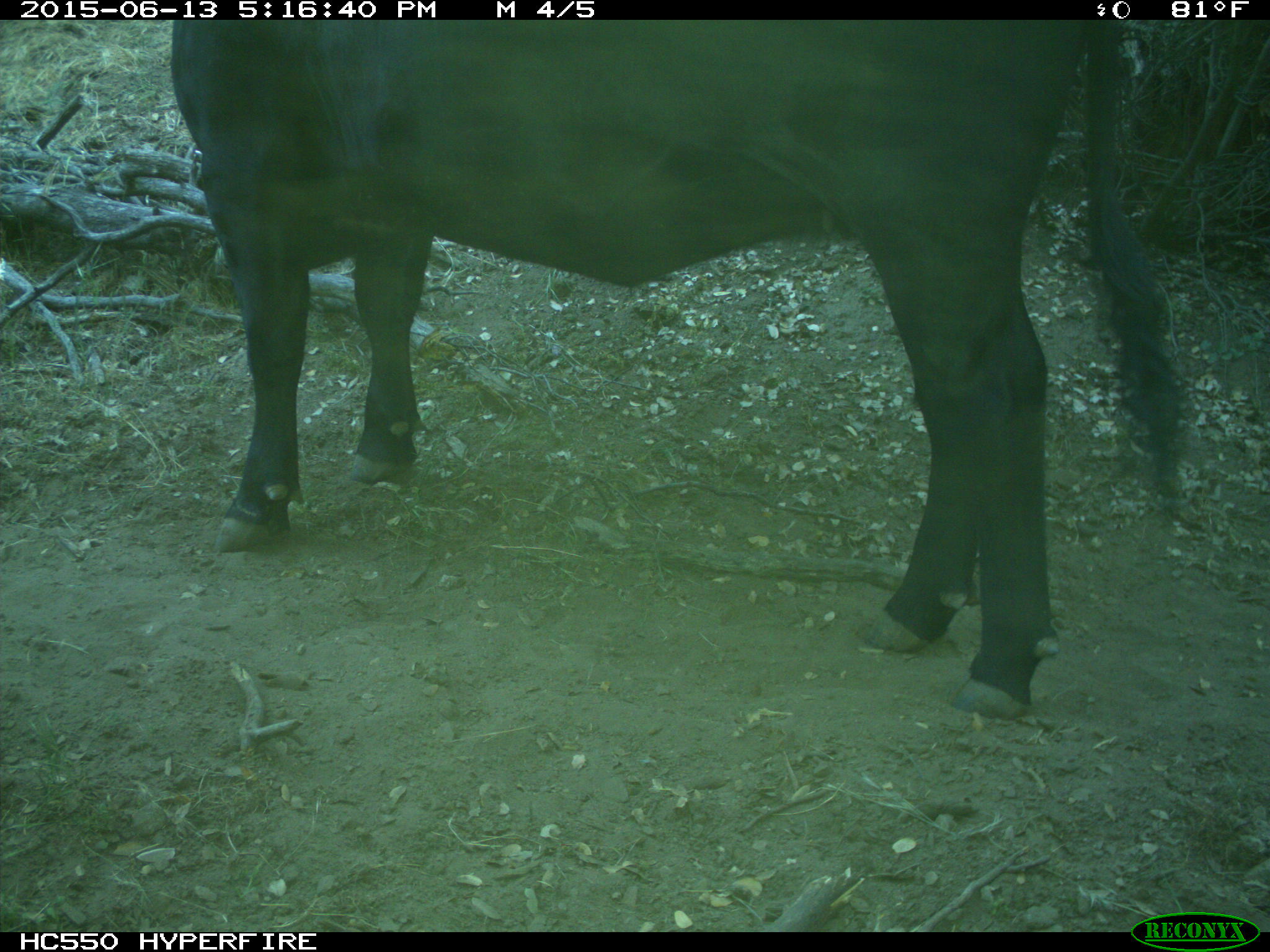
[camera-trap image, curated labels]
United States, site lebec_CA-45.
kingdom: Animalia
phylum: Chordata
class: Mammalia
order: Artiodactyla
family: Bovidae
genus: Bos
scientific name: Bos taurus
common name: domestic cow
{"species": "Bos taurus (domestic cow)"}